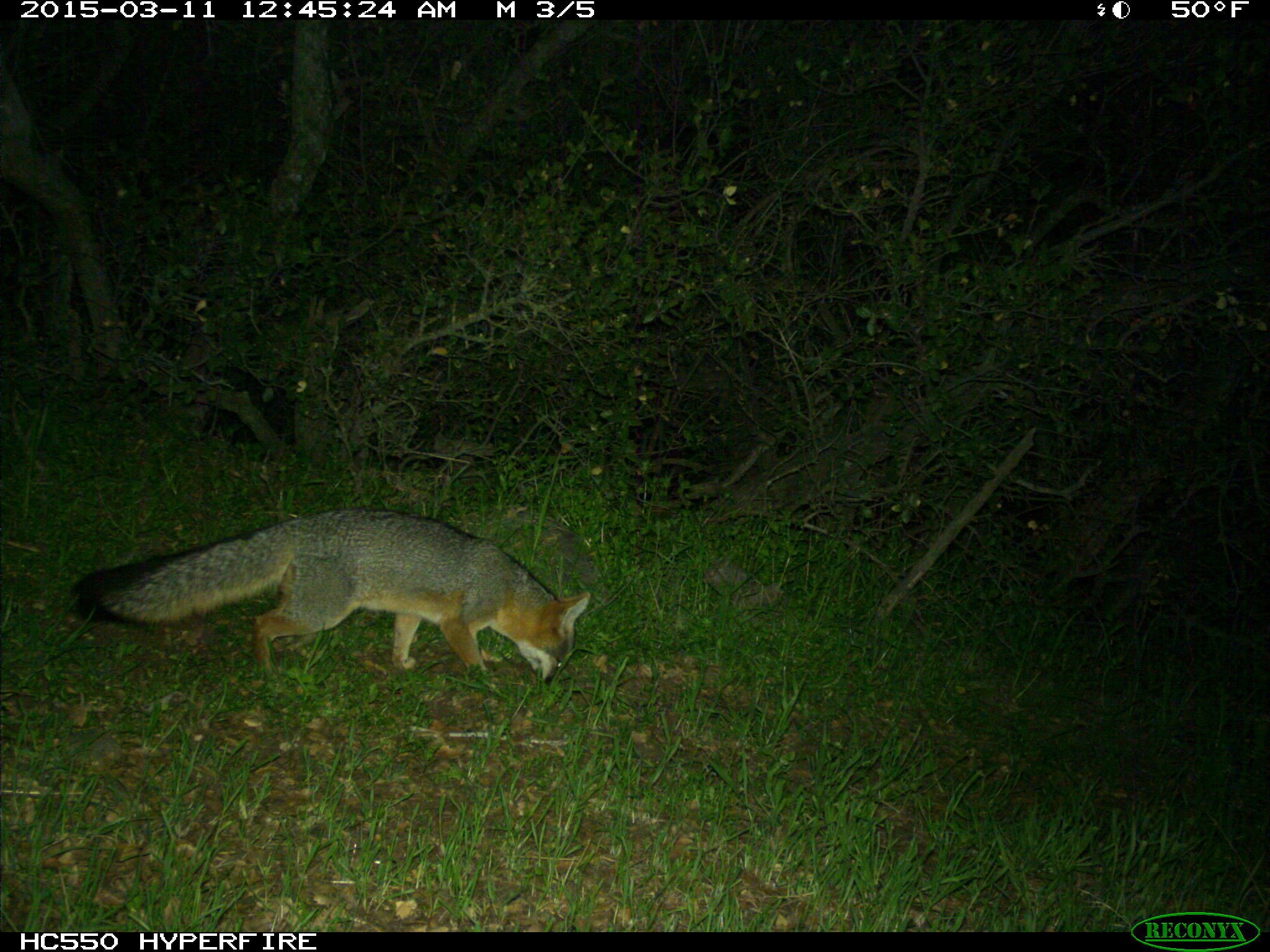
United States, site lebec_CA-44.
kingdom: Animalia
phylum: Chordata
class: Mammalia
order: Carnivora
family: Canidae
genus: Urocyon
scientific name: Urocyon cinereoargenteus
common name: gray fox